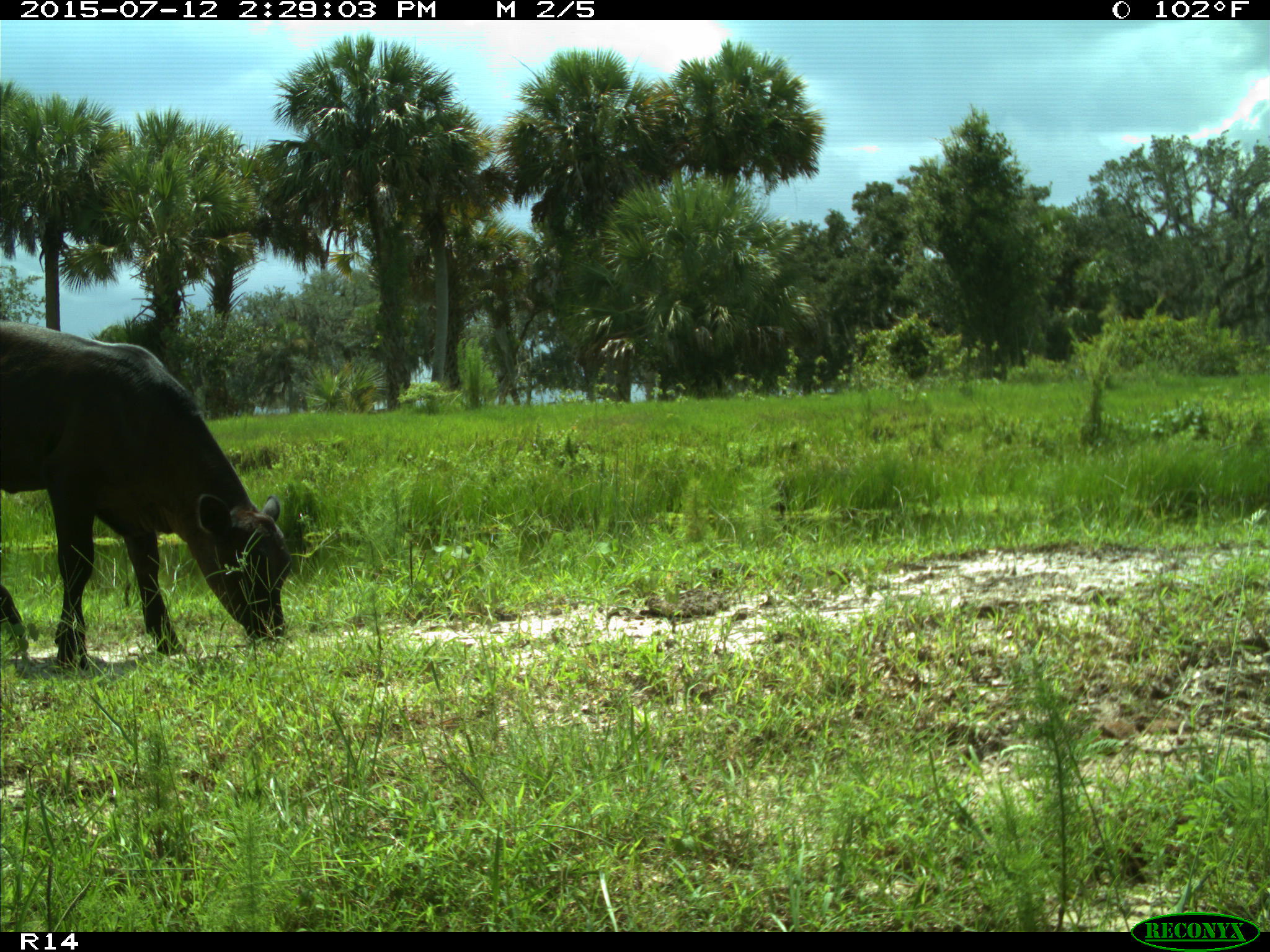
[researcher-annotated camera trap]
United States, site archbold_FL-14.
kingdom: Animalia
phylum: Chordata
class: Mammalia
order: Artiodactyla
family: Bovidae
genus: Bos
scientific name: Bos taurus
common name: domestic cow